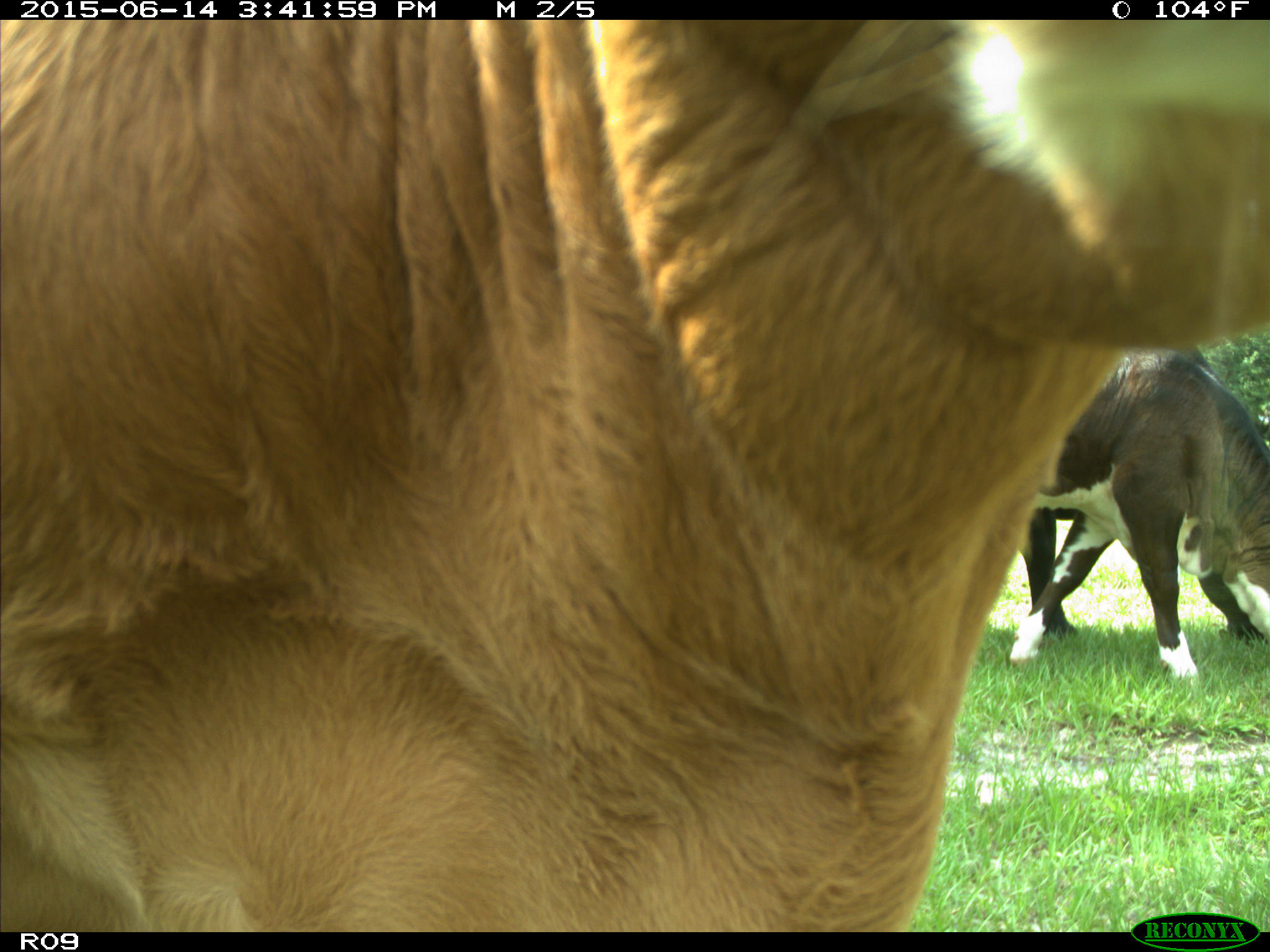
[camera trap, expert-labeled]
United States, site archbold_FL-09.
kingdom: Animalia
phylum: Chordata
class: Mammalia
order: Artiodactyla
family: Bovidae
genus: Bos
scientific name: Bos taurus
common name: domestic cow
Bos taurus (domestic cow).